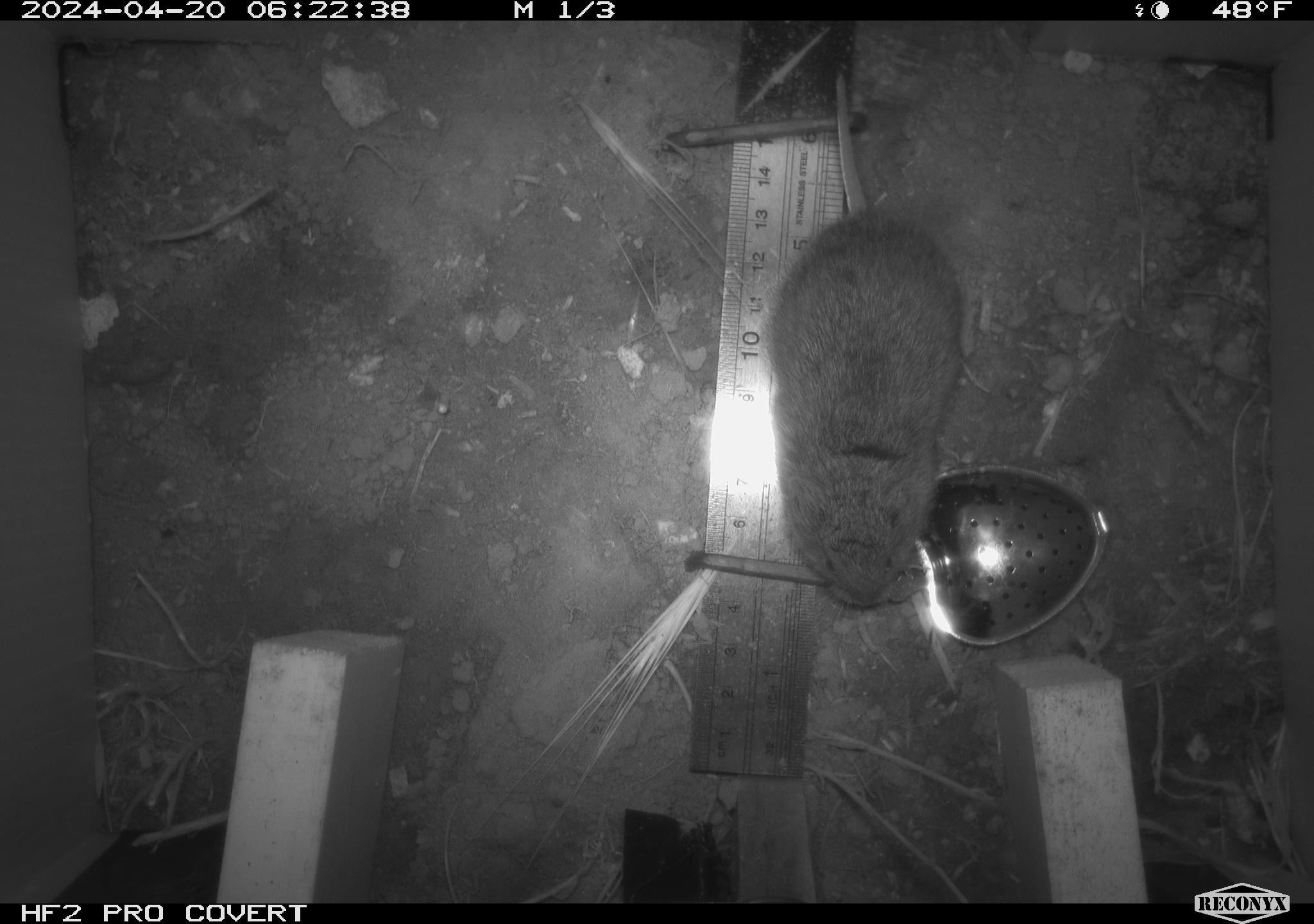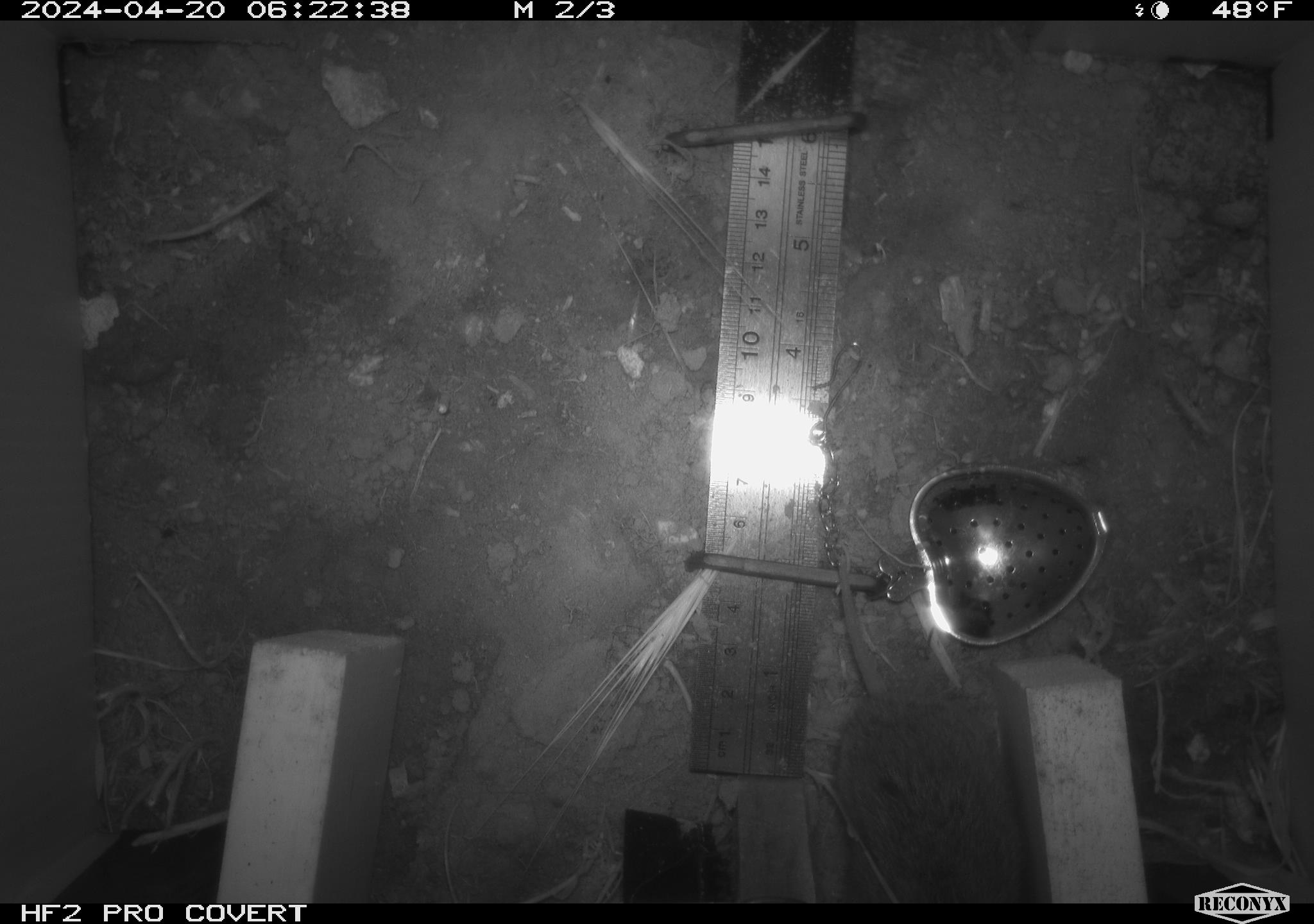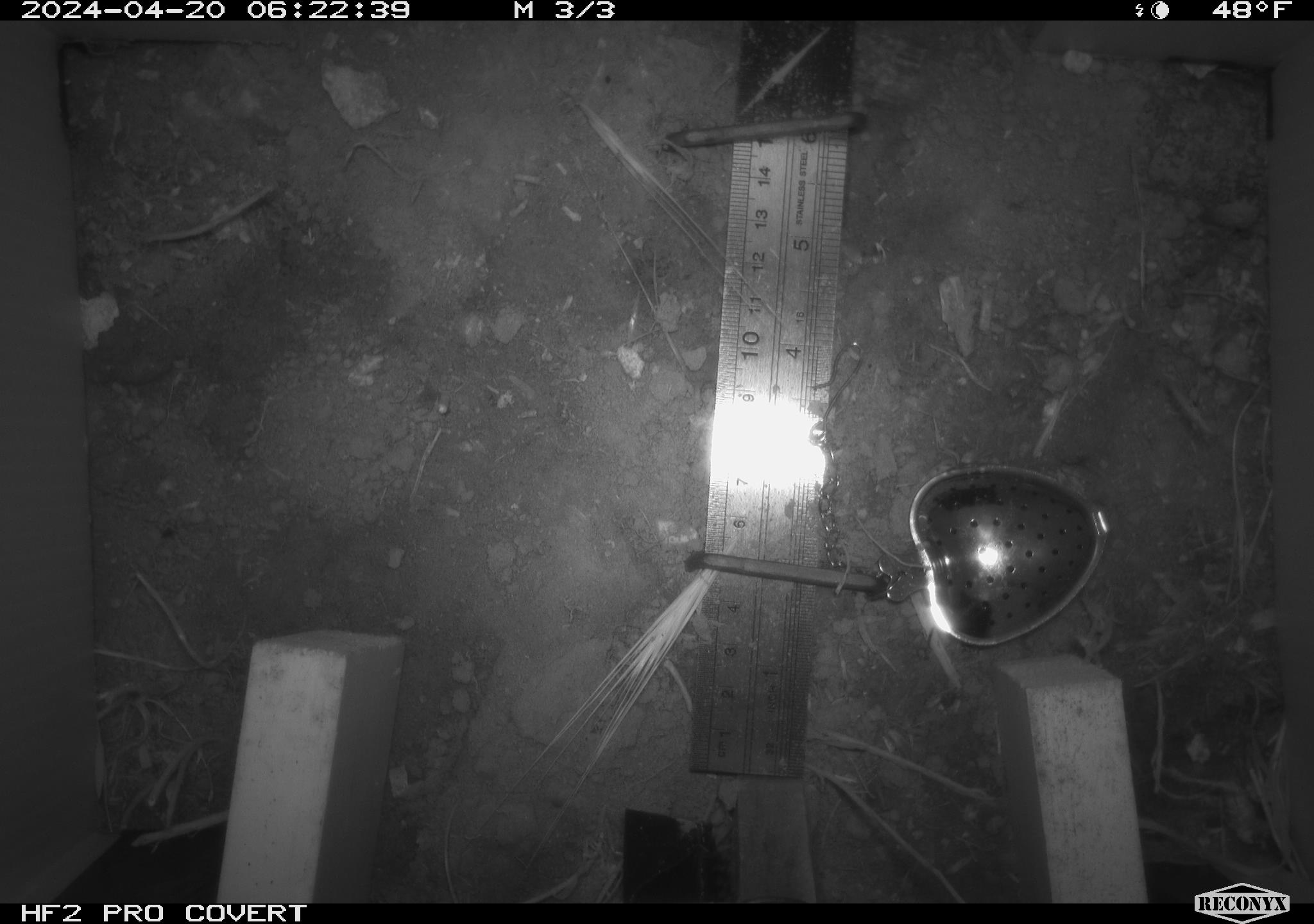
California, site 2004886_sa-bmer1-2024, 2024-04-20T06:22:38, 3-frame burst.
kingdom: Animalia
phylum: Chordata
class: Mammalia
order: Rodentia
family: Cricetidae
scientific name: Arvicolinae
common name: voles, lemmings, and muskrats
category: arvicolinae subfamily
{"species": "arvicolinae subfamily (voles, lemmings, and muskrats) (Arvicolinae)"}